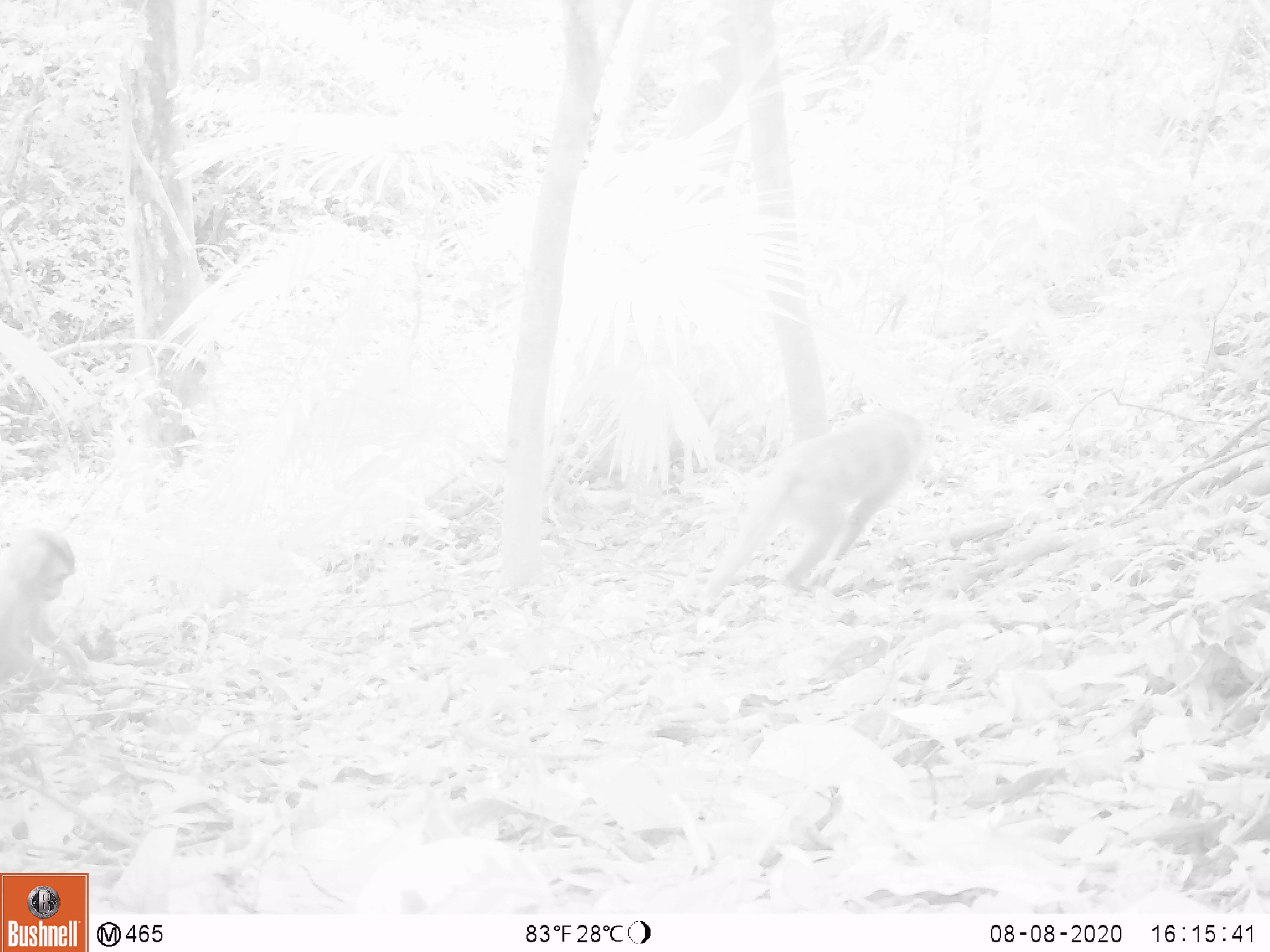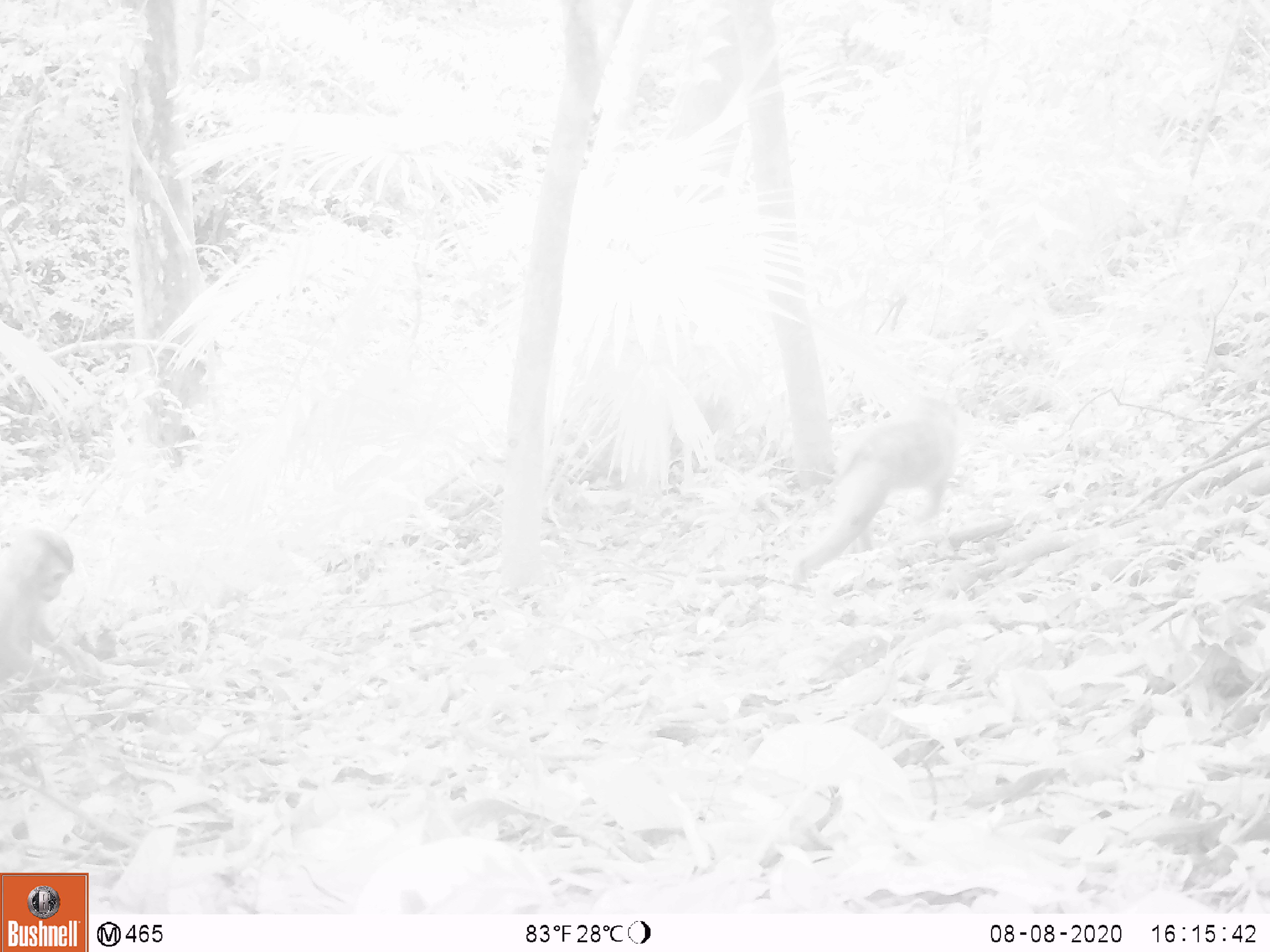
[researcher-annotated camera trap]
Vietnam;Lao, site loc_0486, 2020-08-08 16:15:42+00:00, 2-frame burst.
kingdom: Animalia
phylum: Chordata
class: Mammalia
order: Primates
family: Cercopithecidae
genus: Macaca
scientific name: Macaca nemestrina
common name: pig-tailed macaque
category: pig tailed macaque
Pig tailed macaque (pig-tailed macaque) (Macaca nemestrina). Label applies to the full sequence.